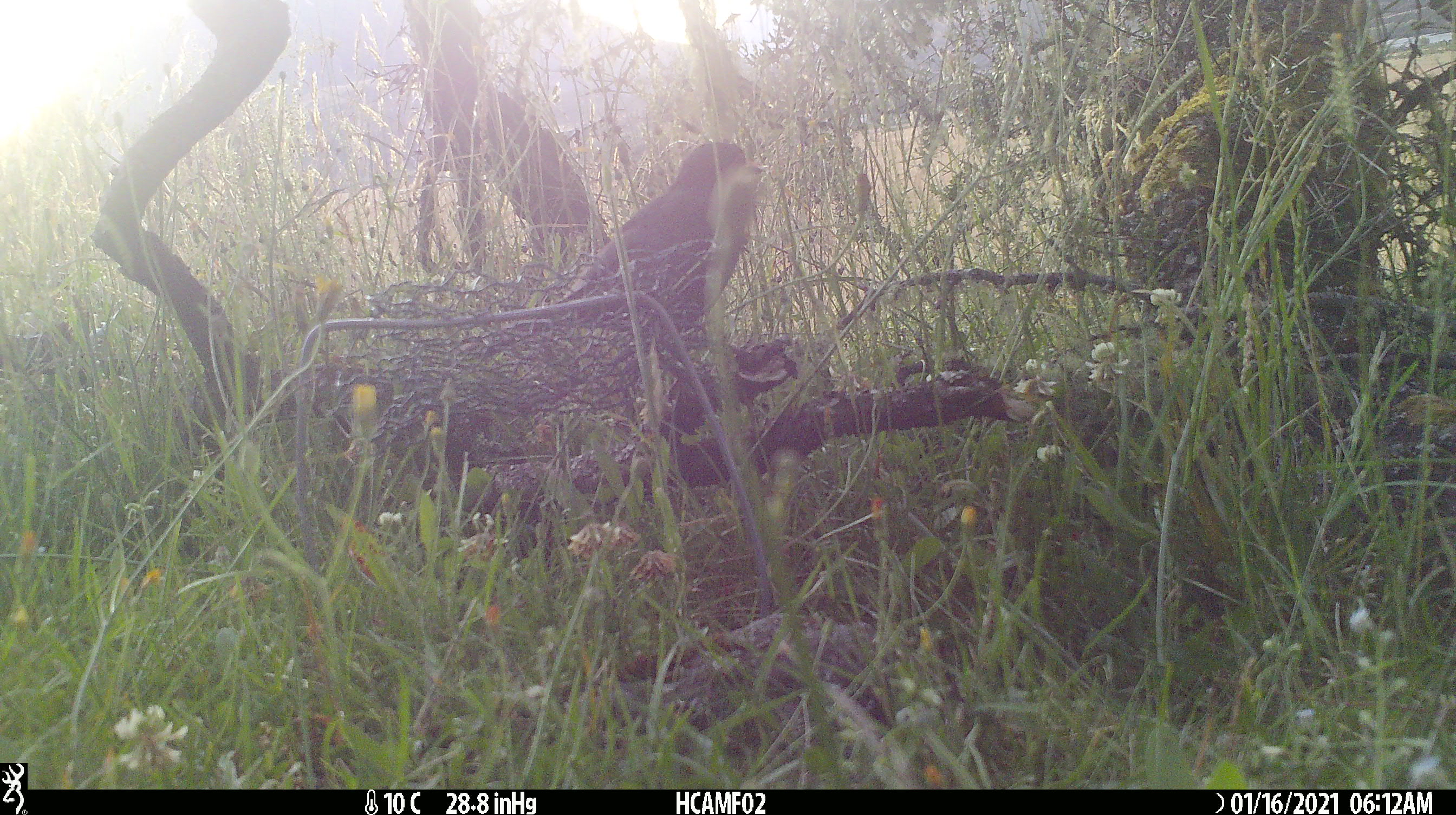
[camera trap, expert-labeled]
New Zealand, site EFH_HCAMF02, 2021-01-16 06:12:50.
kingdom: Animalia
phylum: Chordata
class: Aves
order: Passeriformes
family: Turdidae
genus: Turdus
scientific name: Turdus merula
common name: eurasian blackbird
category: blackbird